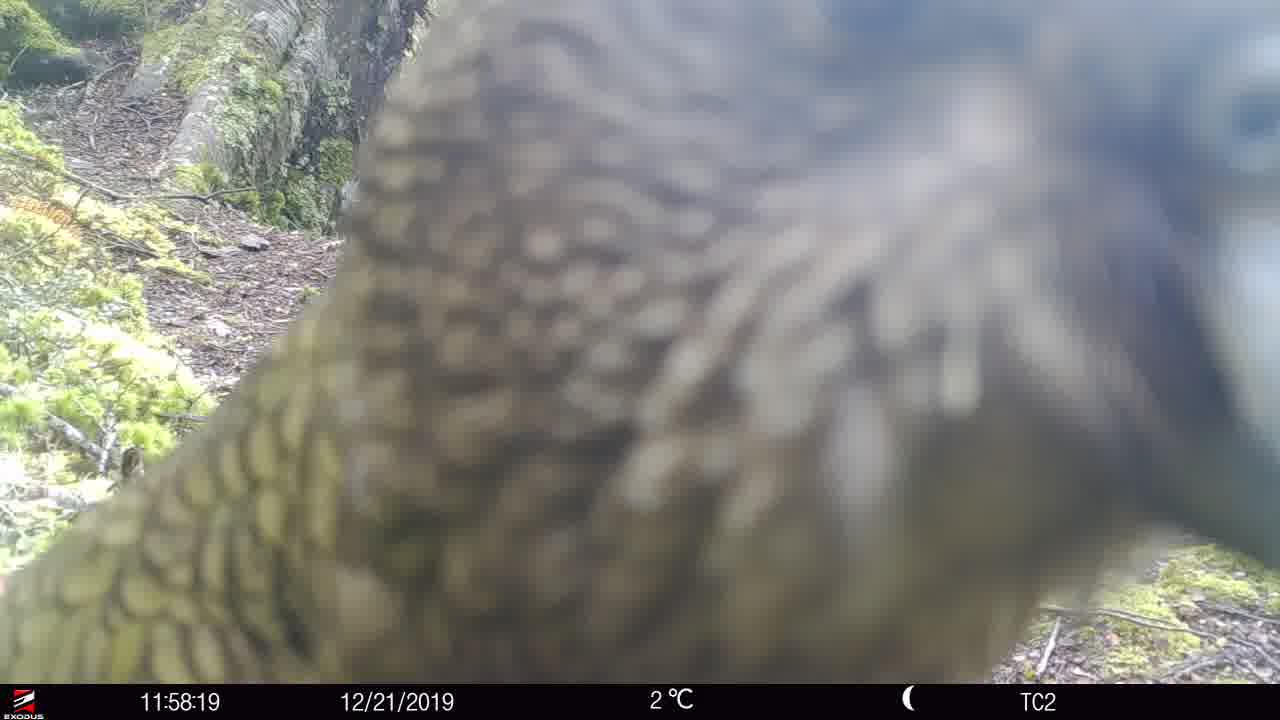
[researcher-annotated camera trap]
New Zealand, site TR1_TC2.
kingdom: Animalia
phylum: Chordata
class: Aves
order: Psittaciformes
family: Strigopidae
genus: Nestor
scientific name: Nestor notabilis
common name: kea